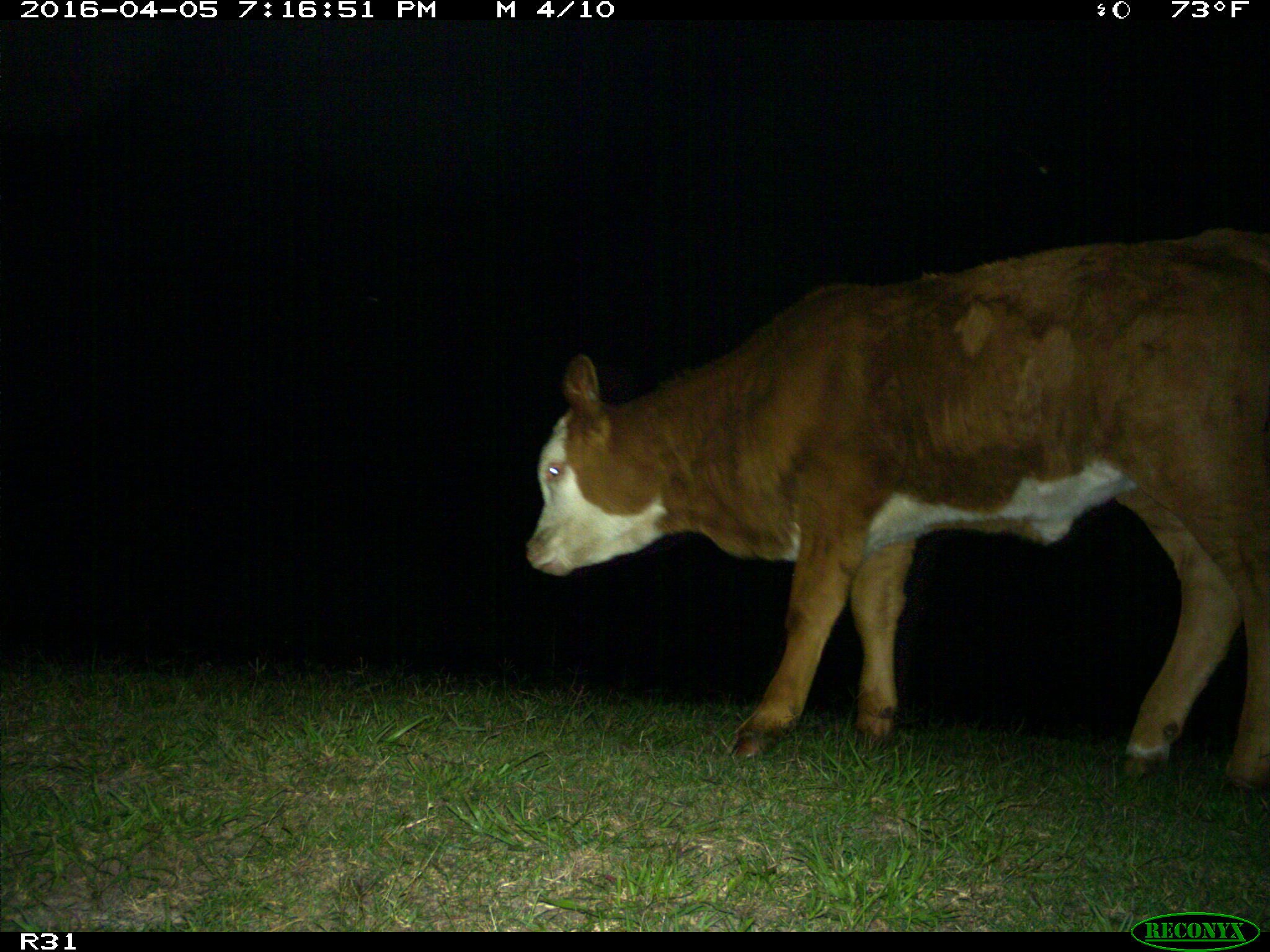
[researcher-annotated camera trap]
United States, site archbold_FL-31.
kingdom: Animalia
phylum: Chordata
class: Mammalia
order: Artiodactyla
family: Bovidae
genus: Bos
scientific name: Bos taurus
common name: domestic cow